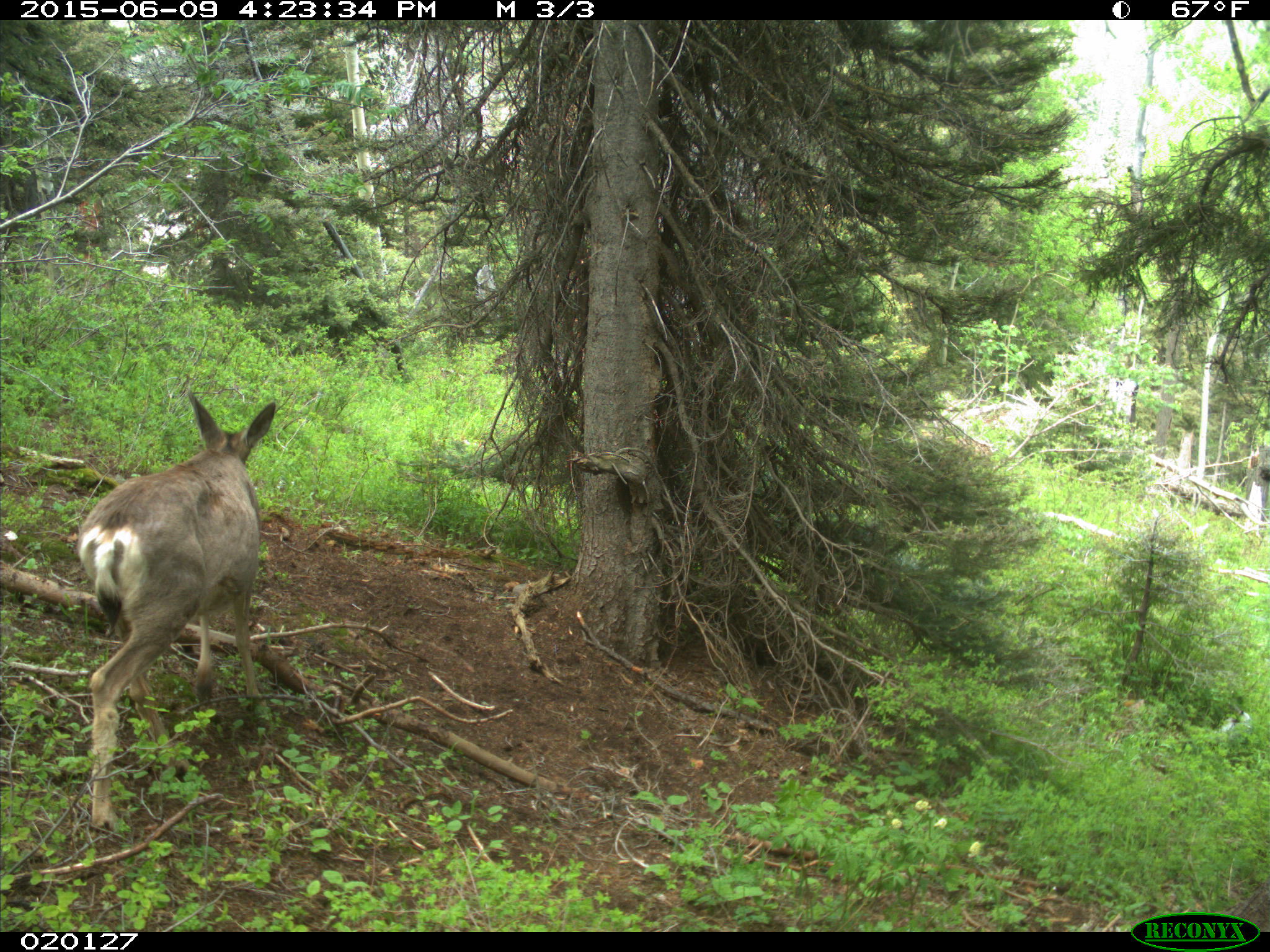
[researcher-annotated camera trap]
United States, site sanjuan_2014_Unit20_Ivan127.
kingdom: Animalia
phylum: Chordata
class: Mammalia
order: Artiodactyla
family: Cervidae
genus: Odocoileus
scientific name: Odocoileus hemionus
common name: mule deer